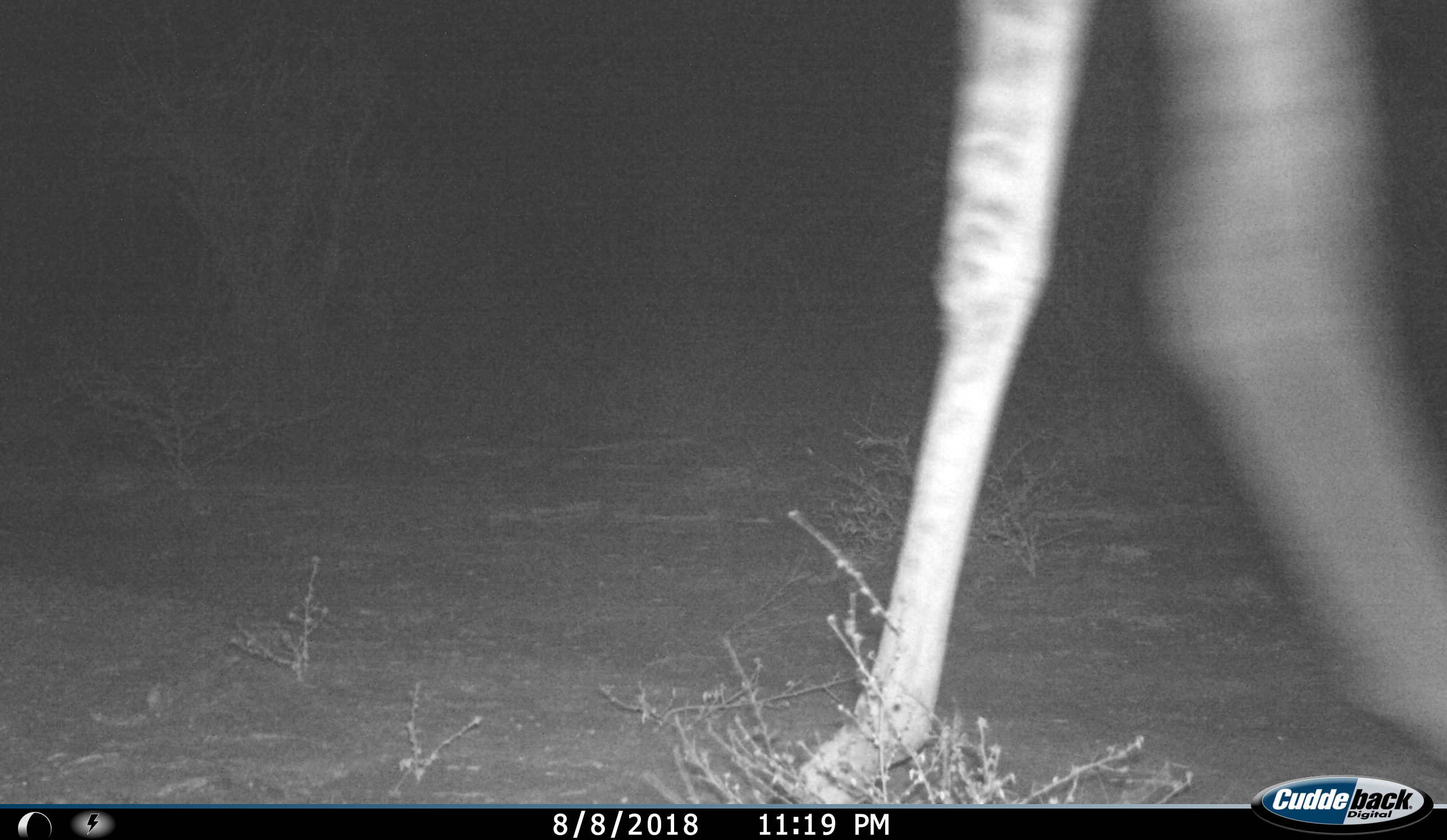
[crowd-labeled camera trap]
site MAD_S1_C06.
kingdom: Animalia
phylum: Chordata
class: Mammalia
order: Artiodactyla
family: Giraffidae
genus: Giraffa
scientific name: Giraffa camelopardalis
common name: giraffe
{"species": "giraffe (Giraffa camelopardalis)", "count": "1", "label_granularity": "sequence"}